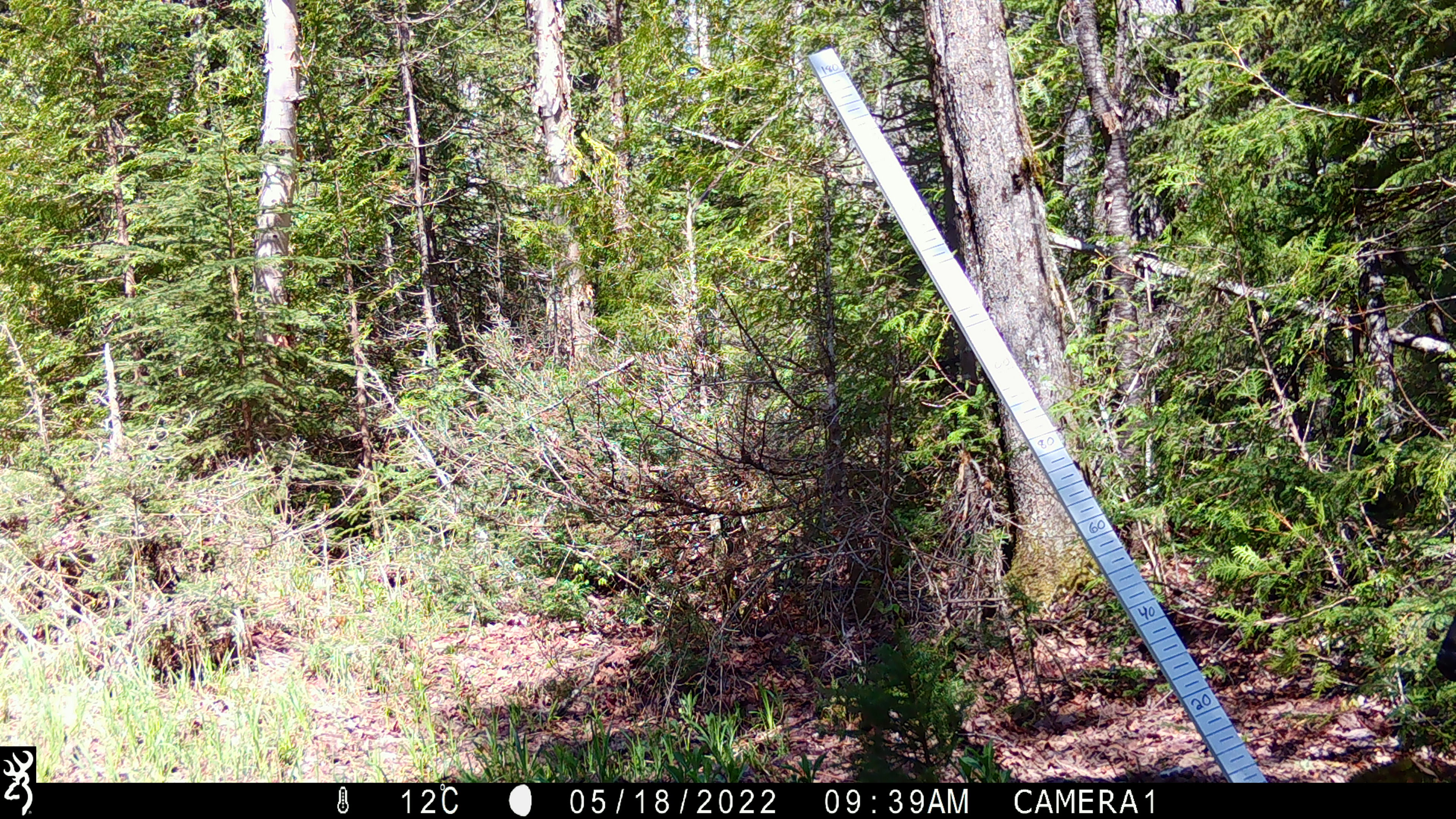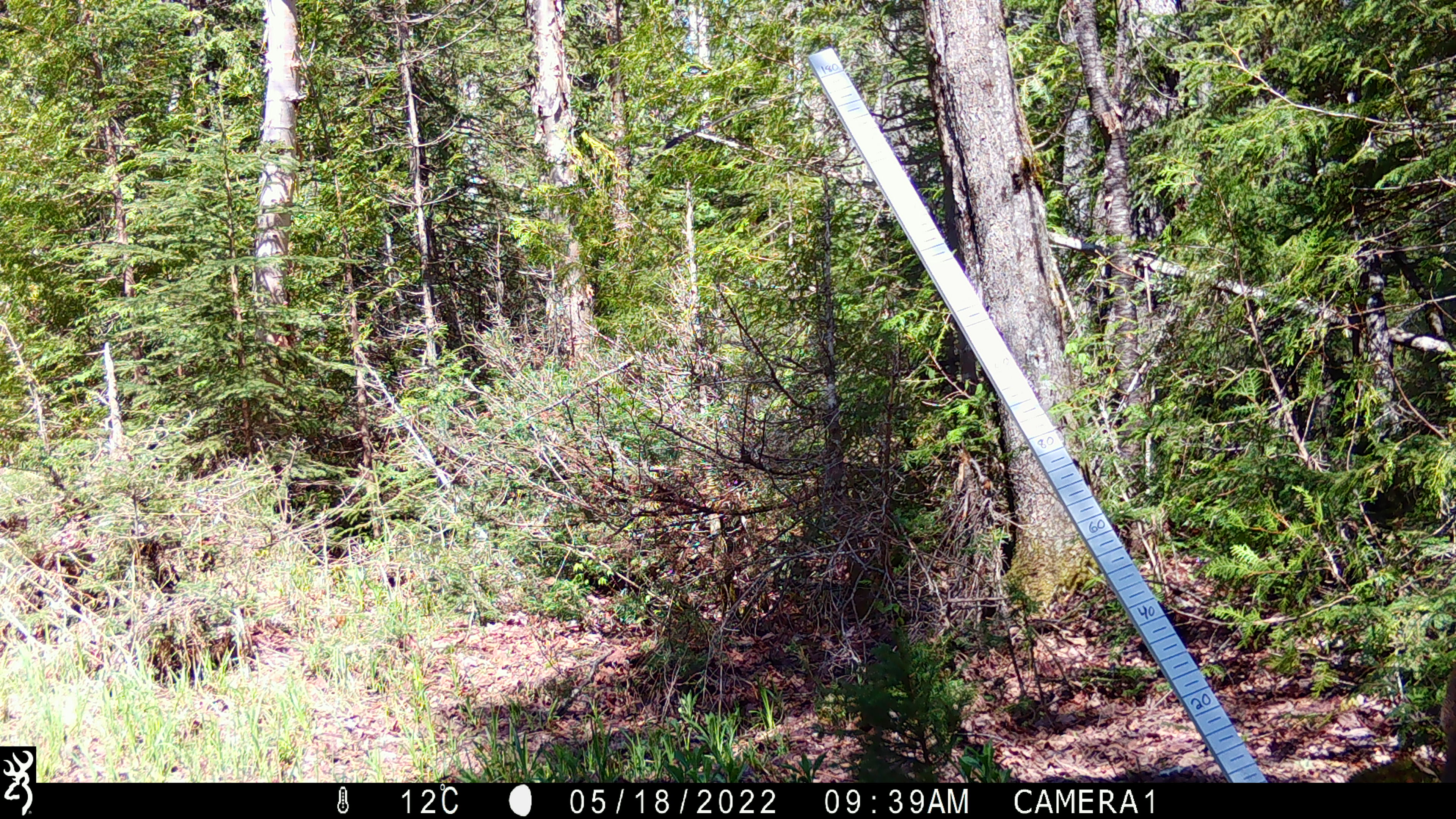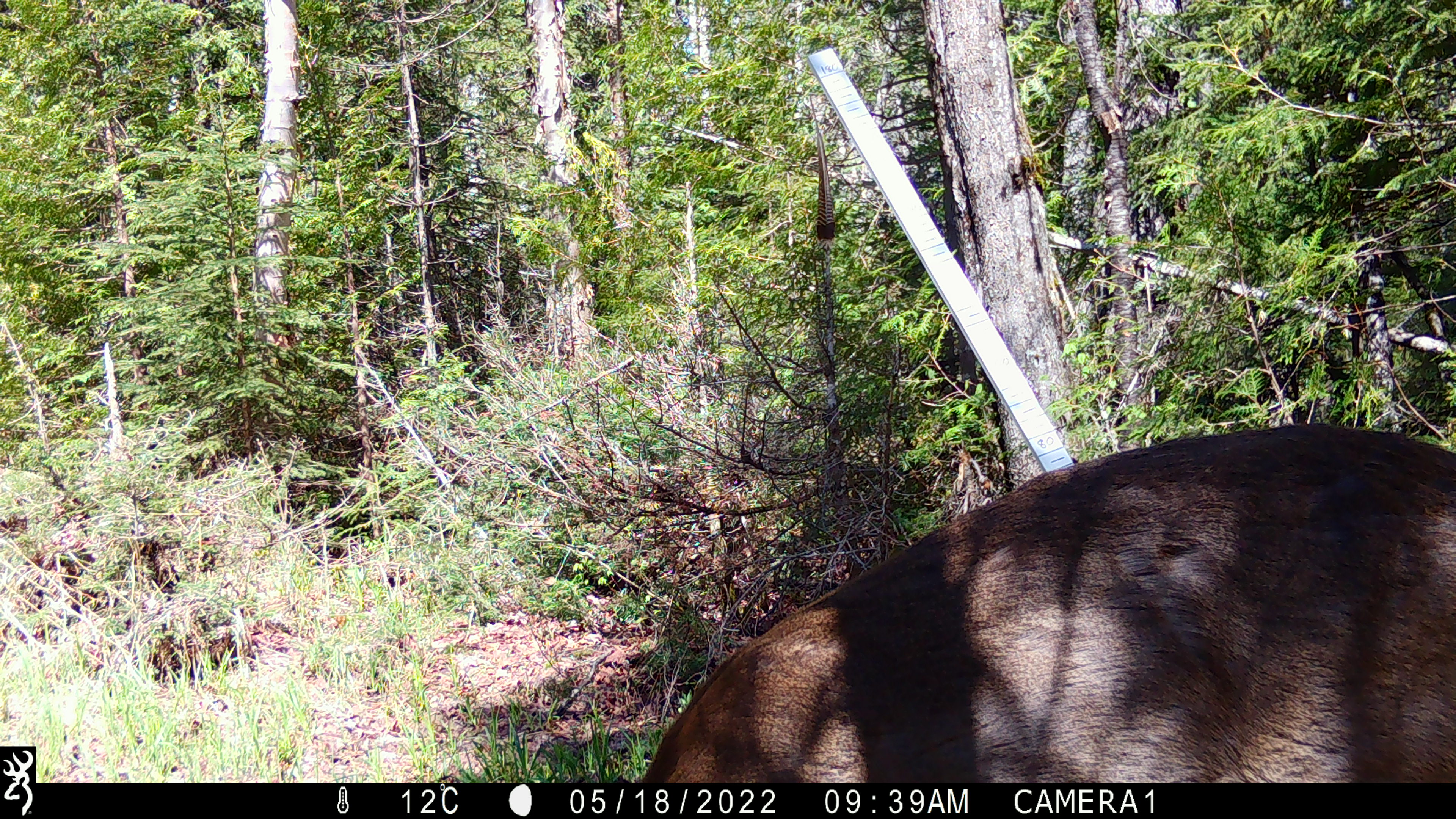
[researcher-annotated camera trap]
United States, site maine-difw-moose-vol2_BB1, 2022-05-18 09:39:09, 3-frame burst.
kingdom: Animalia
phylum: Chordata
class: Mammalia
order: Artiodactyla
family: Cervidae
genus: Odocoileus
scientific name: Odocoileus virginianus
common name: white-tailed deer